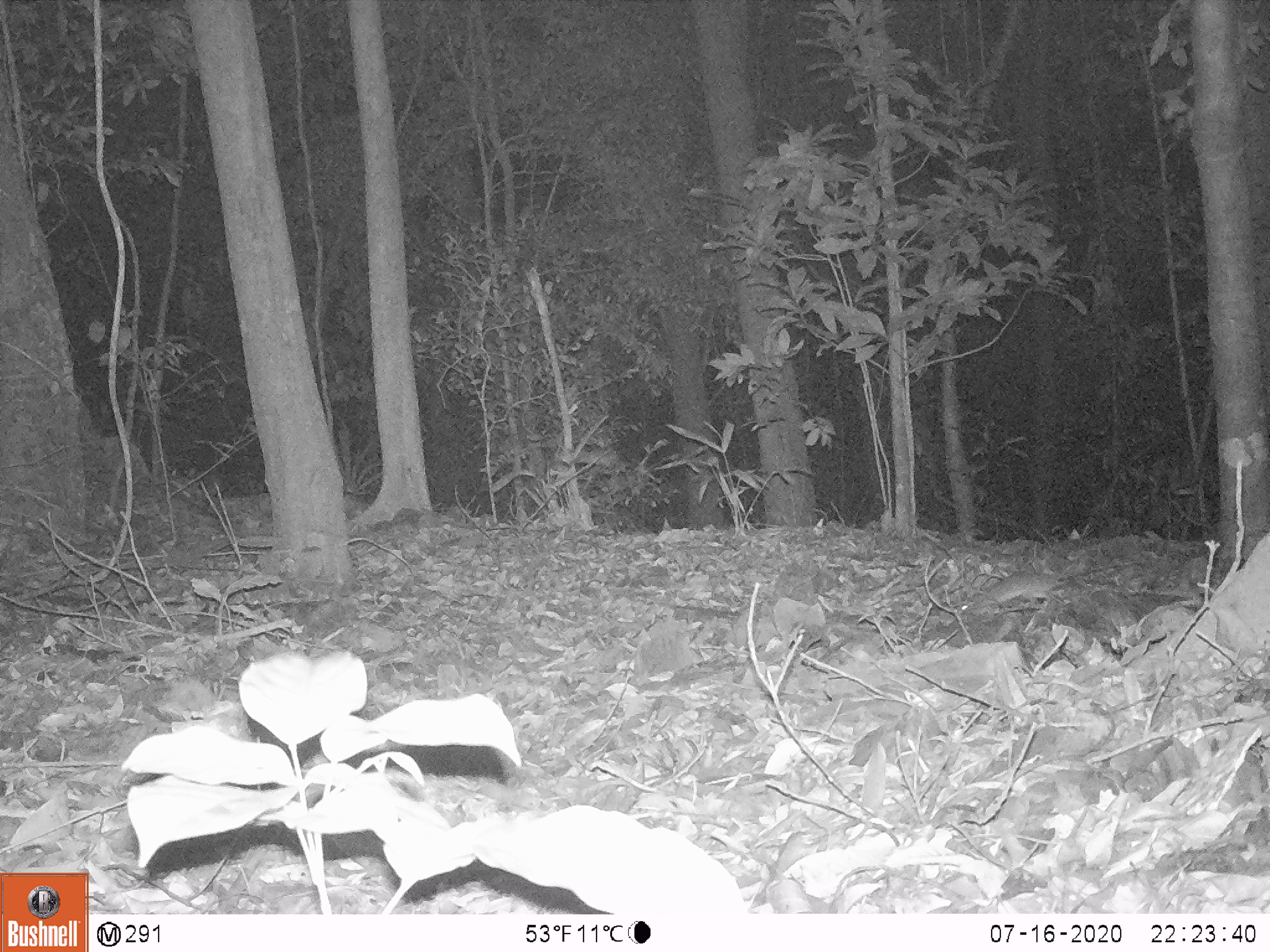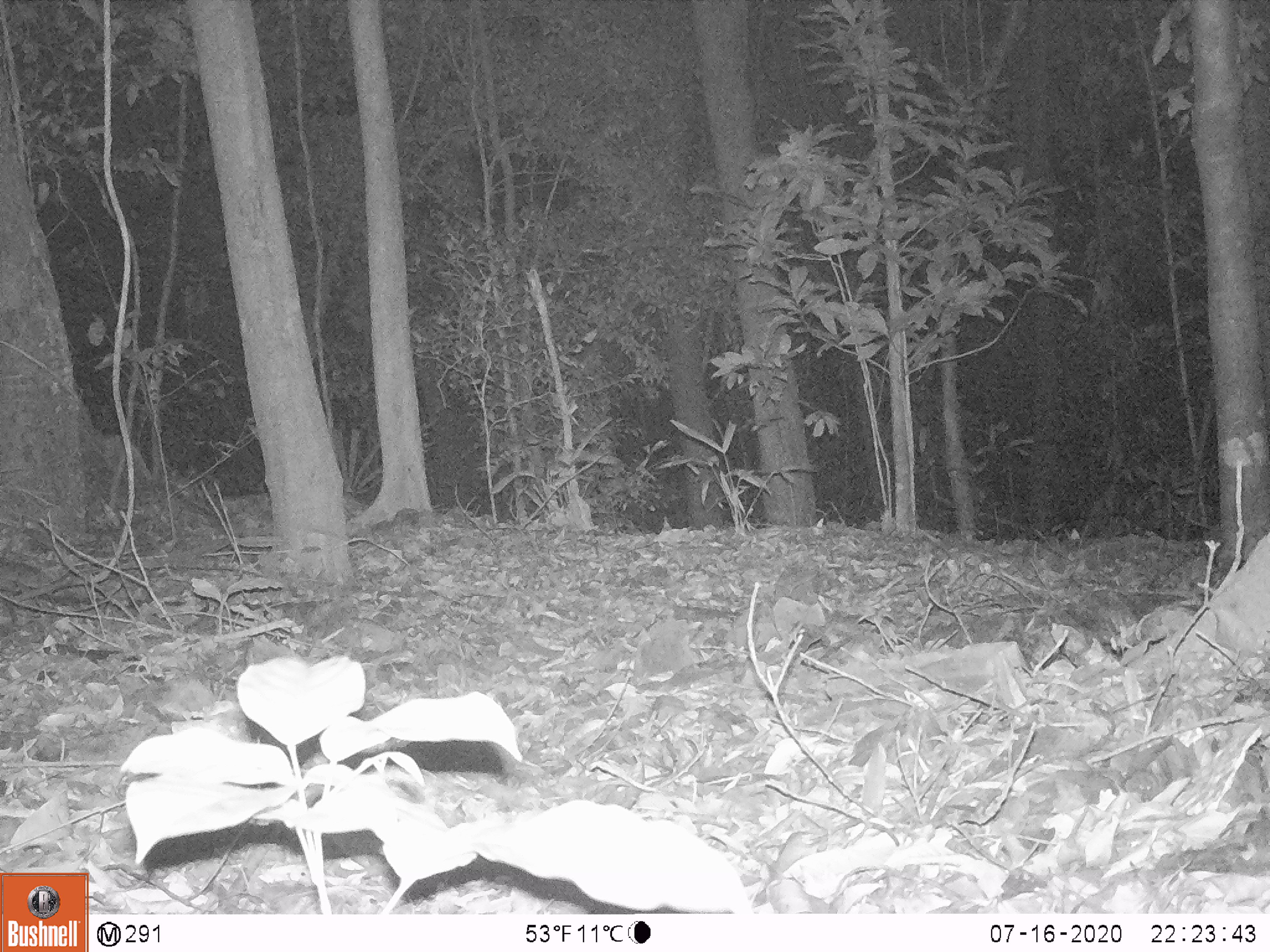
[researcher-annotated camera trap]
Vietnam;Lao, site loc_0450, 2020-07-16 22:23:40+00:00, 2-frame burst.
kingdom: Animalia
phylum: Chordata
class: Mammalia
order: Rodentia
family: Muridae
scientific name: Muridae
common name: old-world mice and rats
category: unidentified murid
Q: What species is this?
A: Unidentified murid (old-world mice and rats) (Muridae).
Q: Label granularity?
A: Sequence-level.